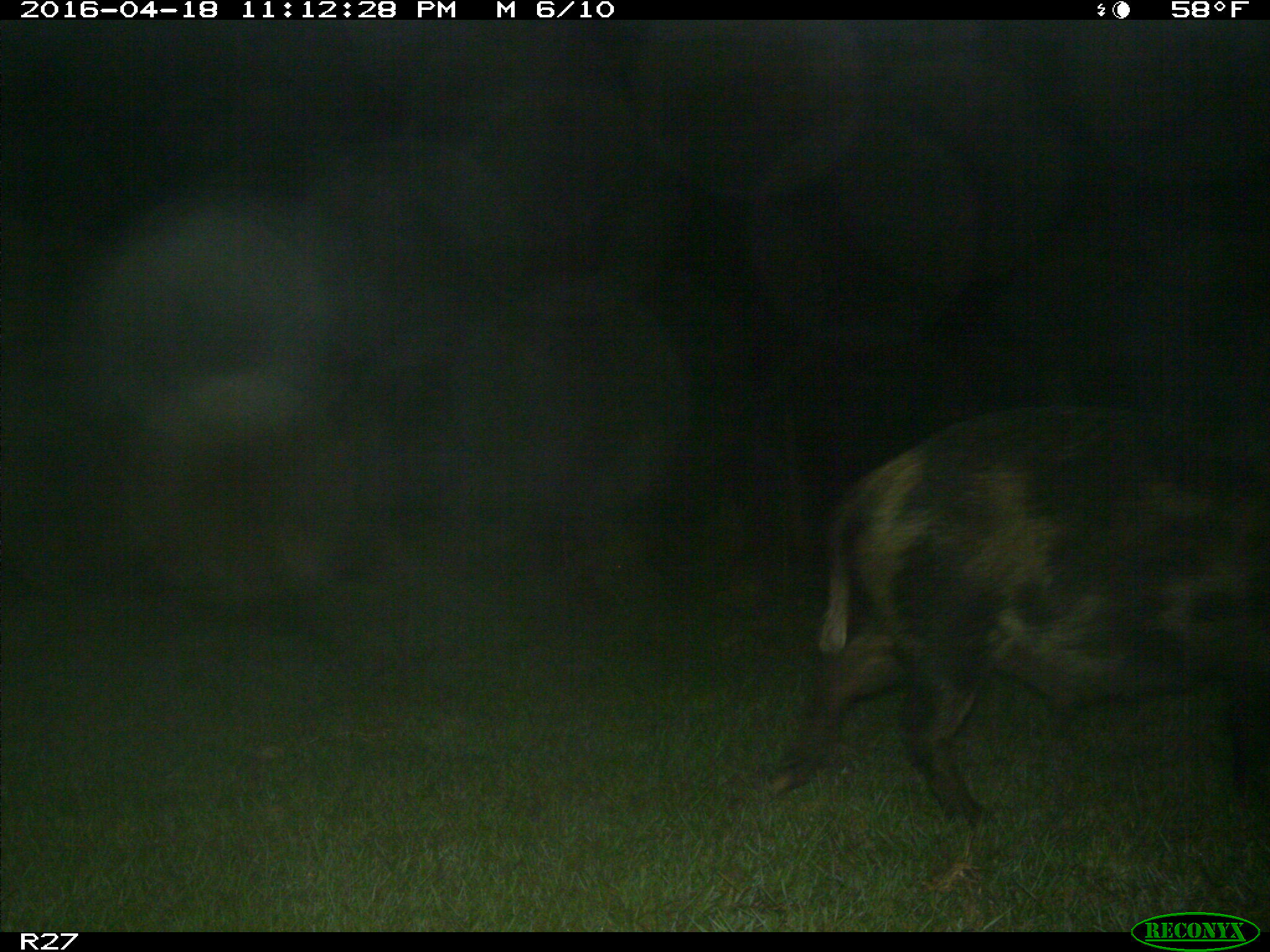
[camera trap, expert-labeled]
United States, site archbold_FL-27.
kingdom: Animalia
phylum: Chordata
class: Mammalia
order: Artiodactyla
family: Suidae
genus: Sus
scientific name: Sus scrofa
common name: wild boar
Sus scrofa (wild boar).